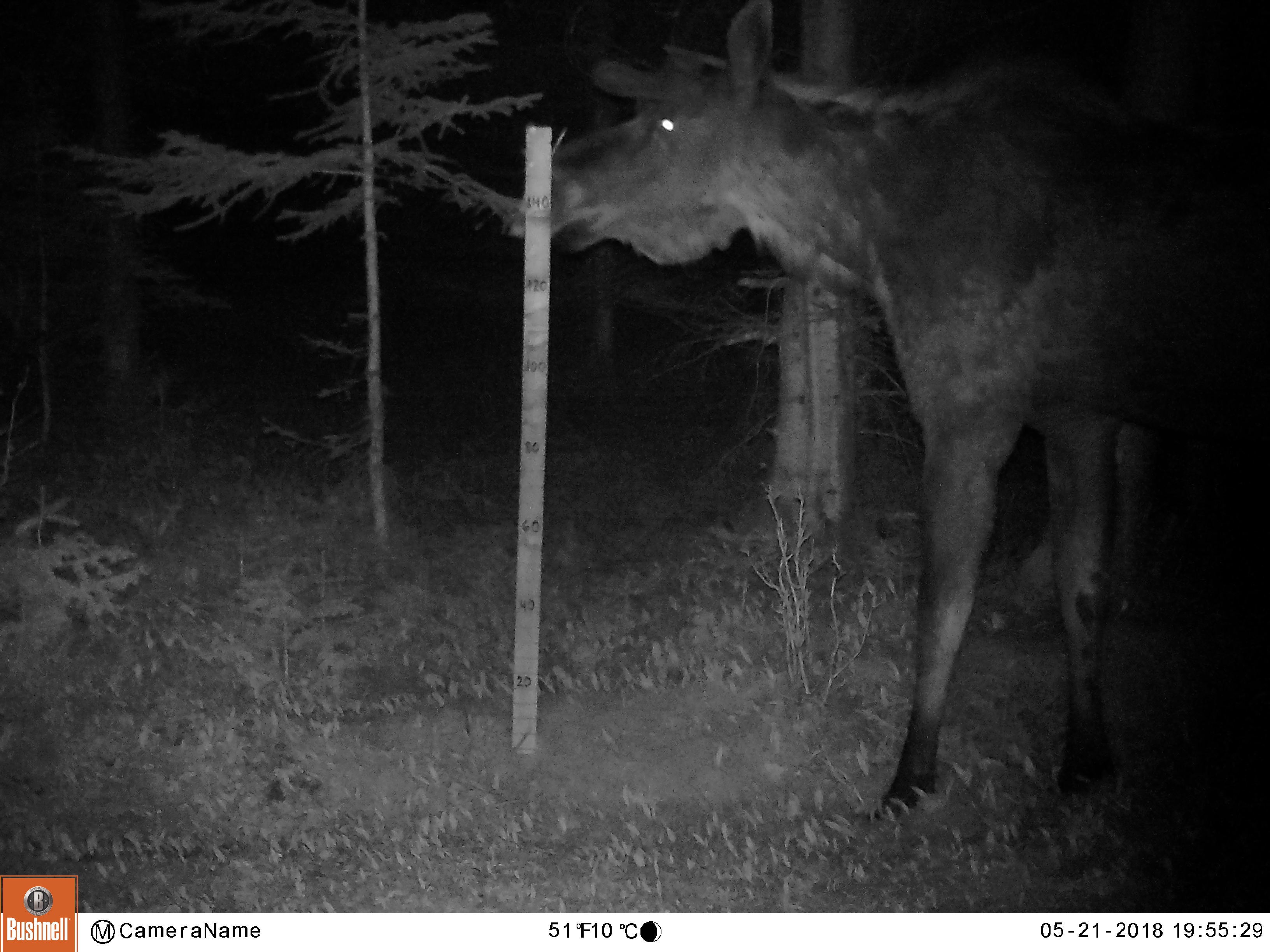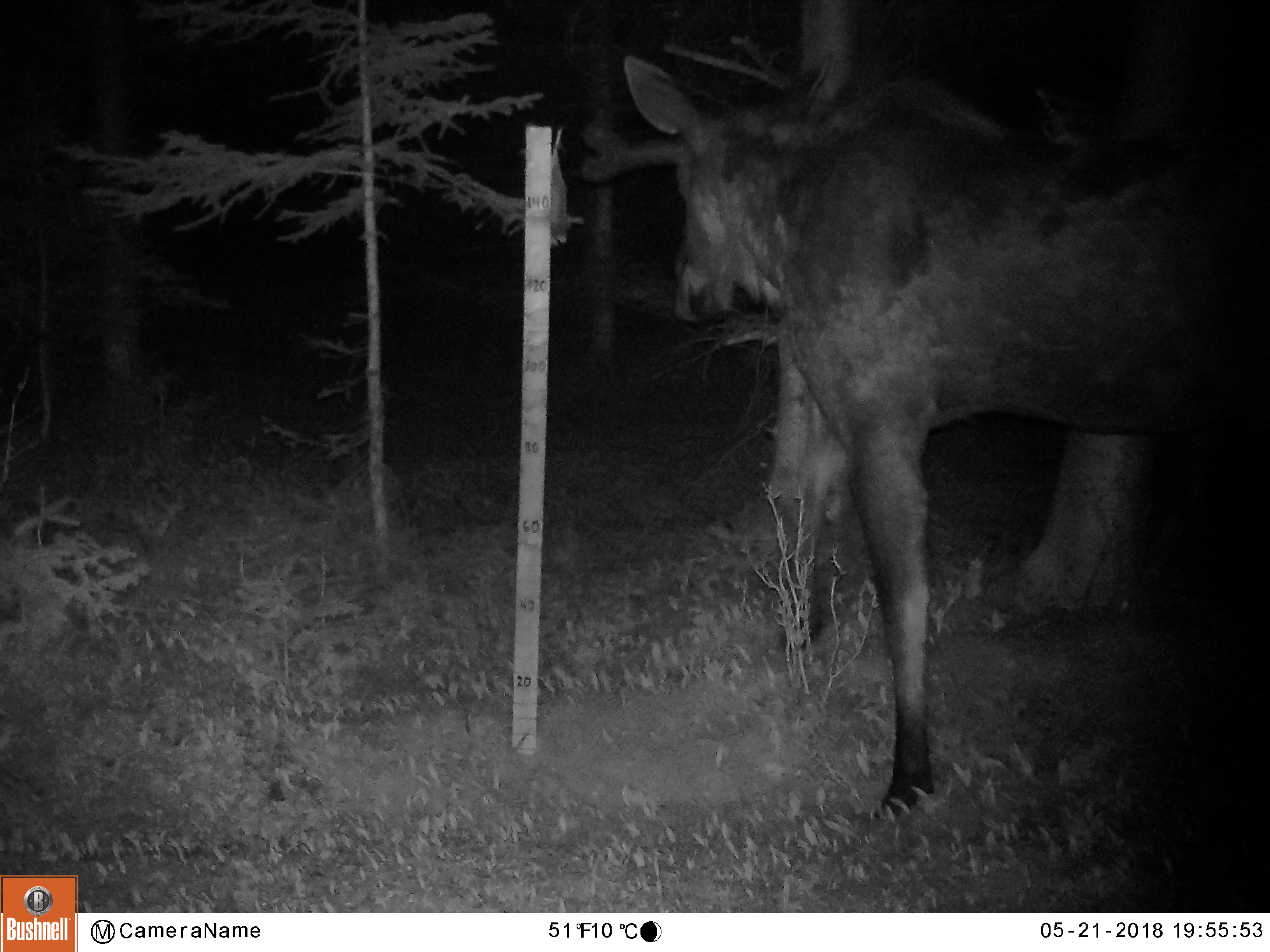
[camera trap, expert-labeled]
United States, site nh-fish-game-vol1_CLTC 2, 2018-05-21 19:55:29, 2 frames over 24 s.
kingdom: Animalia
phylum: Chordata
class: Mammalia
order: Artiodactyla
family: Cervidae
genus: Alces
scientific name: Alces alces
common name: moose